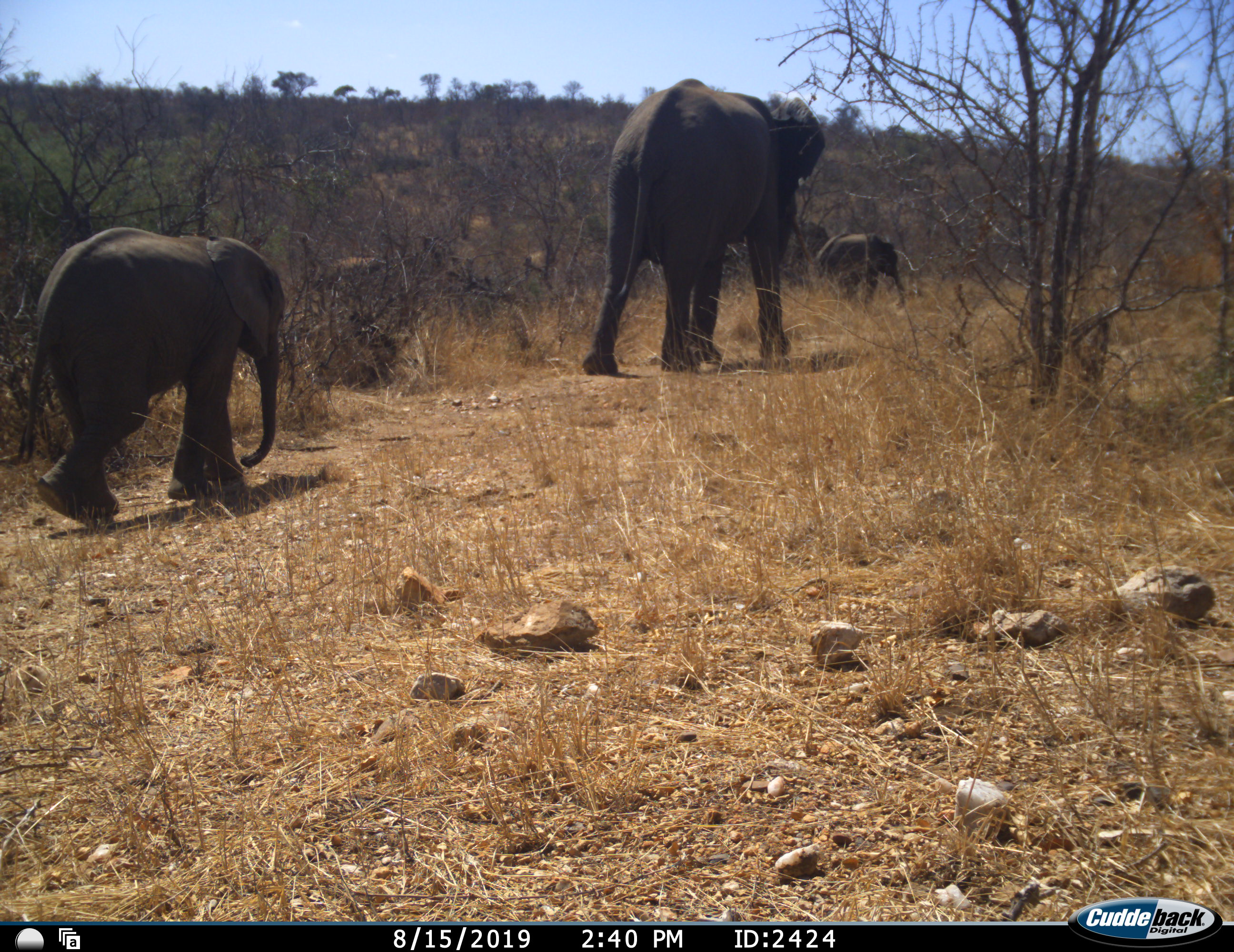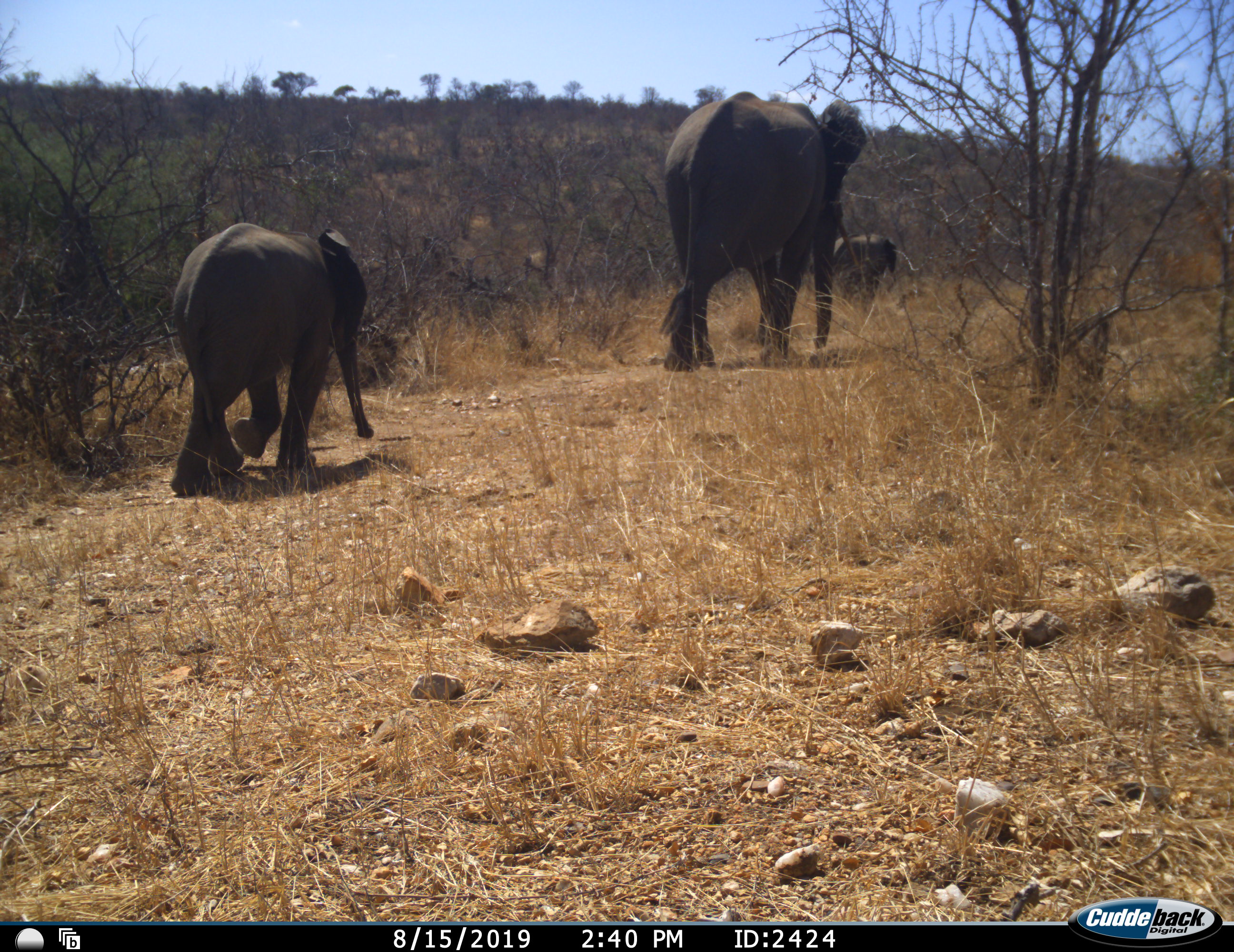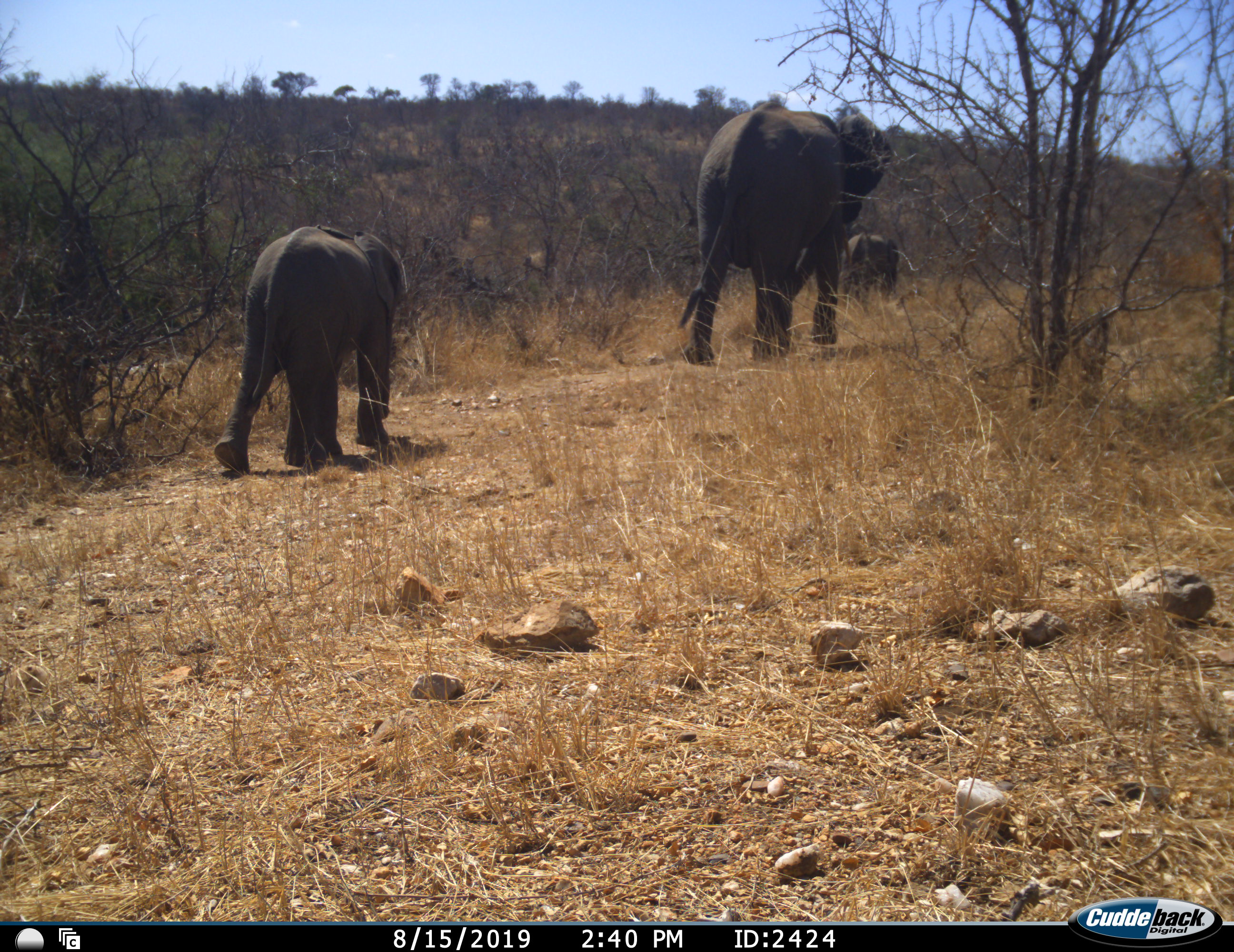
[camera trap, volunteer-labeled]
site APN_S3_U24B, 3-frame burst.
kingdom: Animalia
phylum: Chordata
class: Mammalia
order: Proboscidea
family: Elephantidae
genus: Loxodonta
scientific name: Loxodonta africana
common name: african bush elephant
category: elephant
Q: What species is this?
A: Elephant (african bush elephant) (Loxodonta africana).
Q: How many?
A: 3.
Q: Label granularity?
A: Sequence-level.